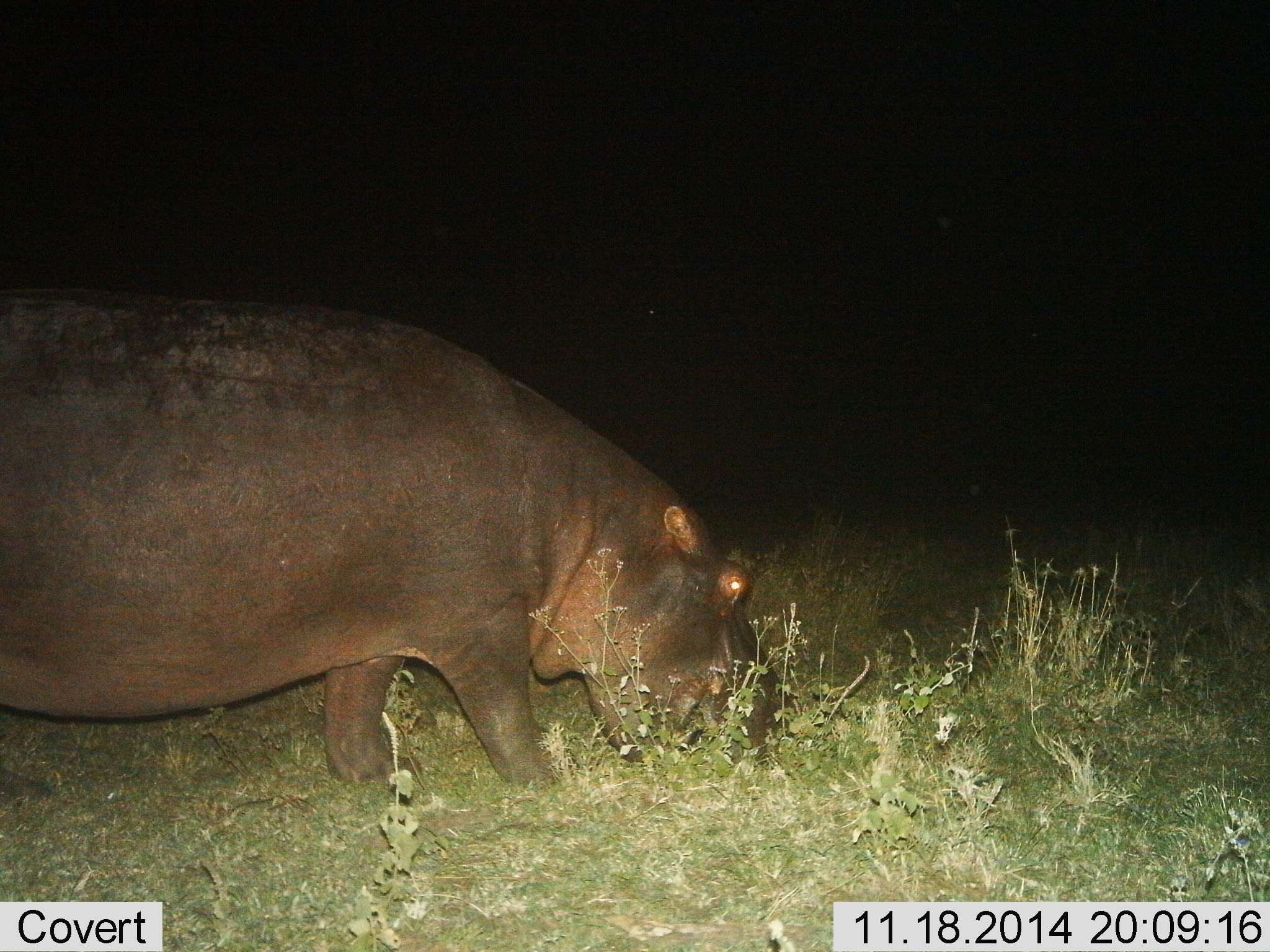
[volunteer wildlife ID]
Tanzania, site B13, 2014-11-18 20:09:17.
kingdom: Animalia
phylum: Chordata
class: Mammalia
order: Artiodactyla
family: Hippopotamidae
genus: Hippopotamus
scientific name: Hippopotamus amphibius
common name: hippopotamus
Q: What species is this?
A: Hippopotamus (Hippopotamus amphibius).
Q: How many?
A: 1.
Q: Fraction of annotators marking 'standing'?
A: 0%.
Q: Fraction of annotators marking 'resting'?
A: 0%.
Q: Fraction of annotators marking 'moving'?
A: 20%.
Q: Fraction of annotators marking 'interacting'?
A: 0%.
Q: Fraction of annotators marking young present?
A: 0%.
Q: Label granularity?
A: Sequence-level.